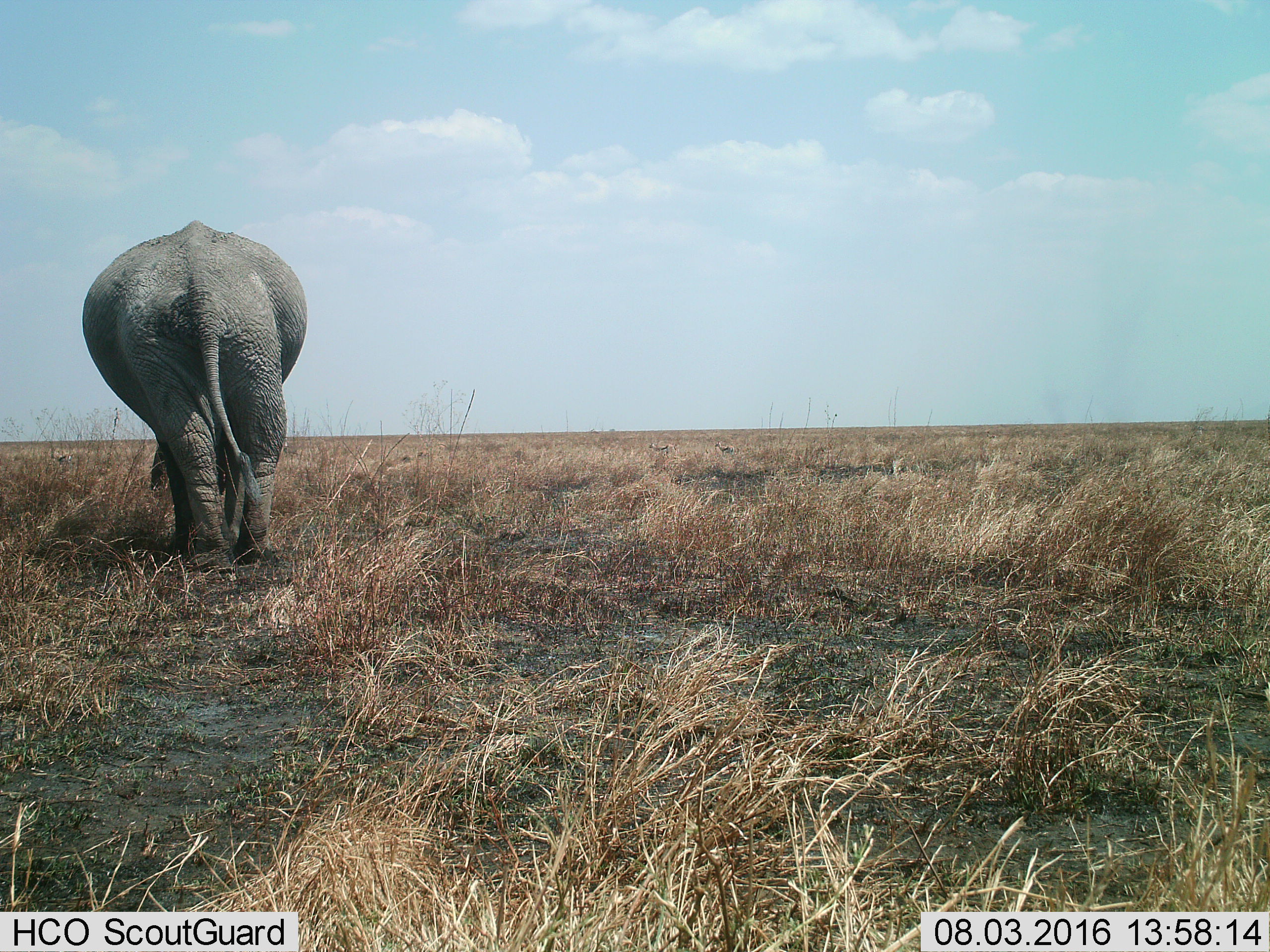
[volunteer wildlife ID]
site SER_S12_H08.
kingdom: Animalia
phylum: Chordata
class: Mammalia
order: Proboscidea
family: Elephantidae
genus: Loxodonta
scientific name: Loxodonta africana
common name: african bush elephant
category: elephant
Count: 1.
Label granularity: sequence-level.